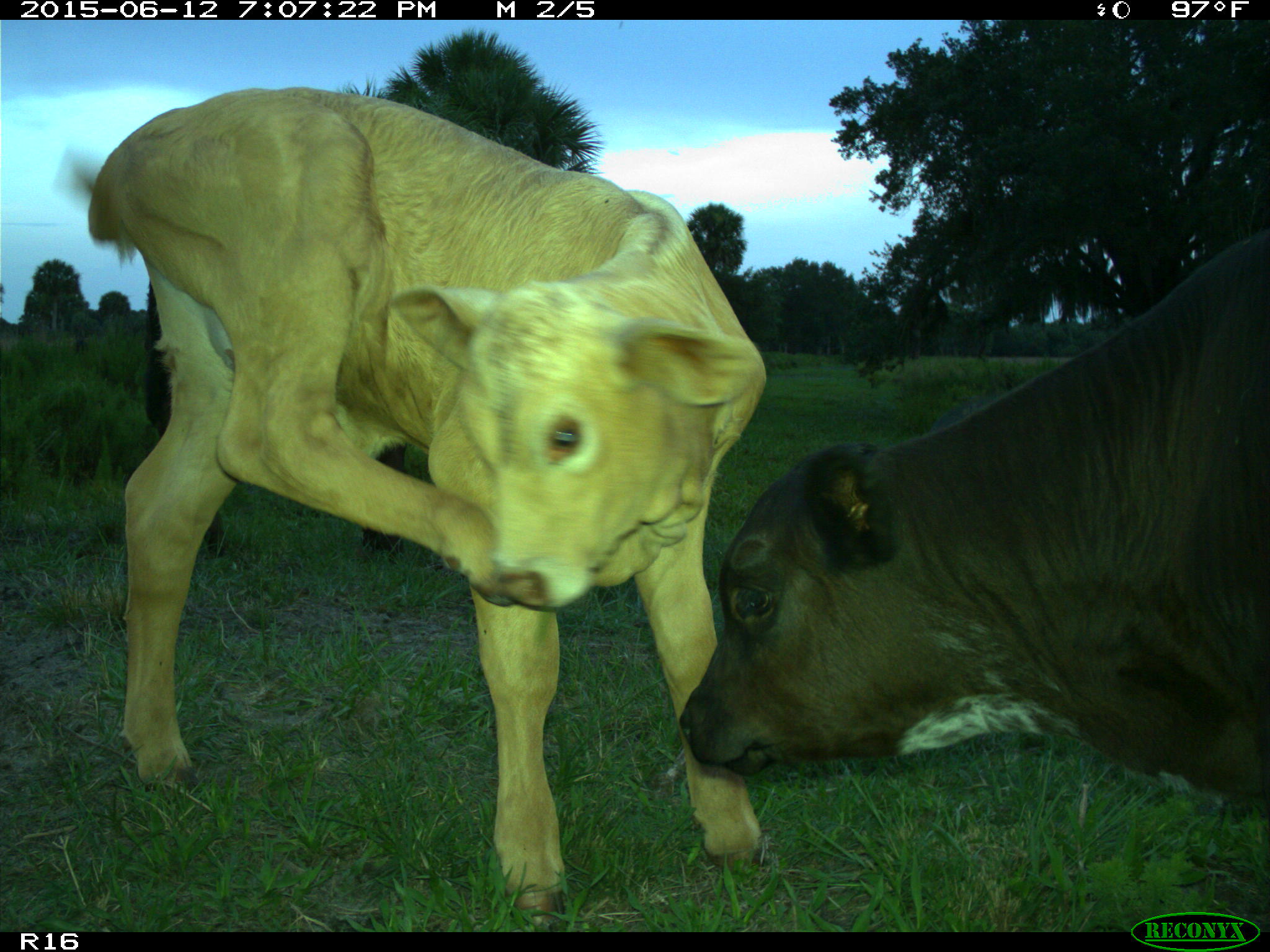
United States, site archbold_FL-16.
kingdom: Animalia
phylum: Chordata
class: Mammalia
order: Artiodactyla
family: Bovidae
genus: Bos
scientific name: Bos taurus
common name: domestic cow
Bos taurus (domestic cow).